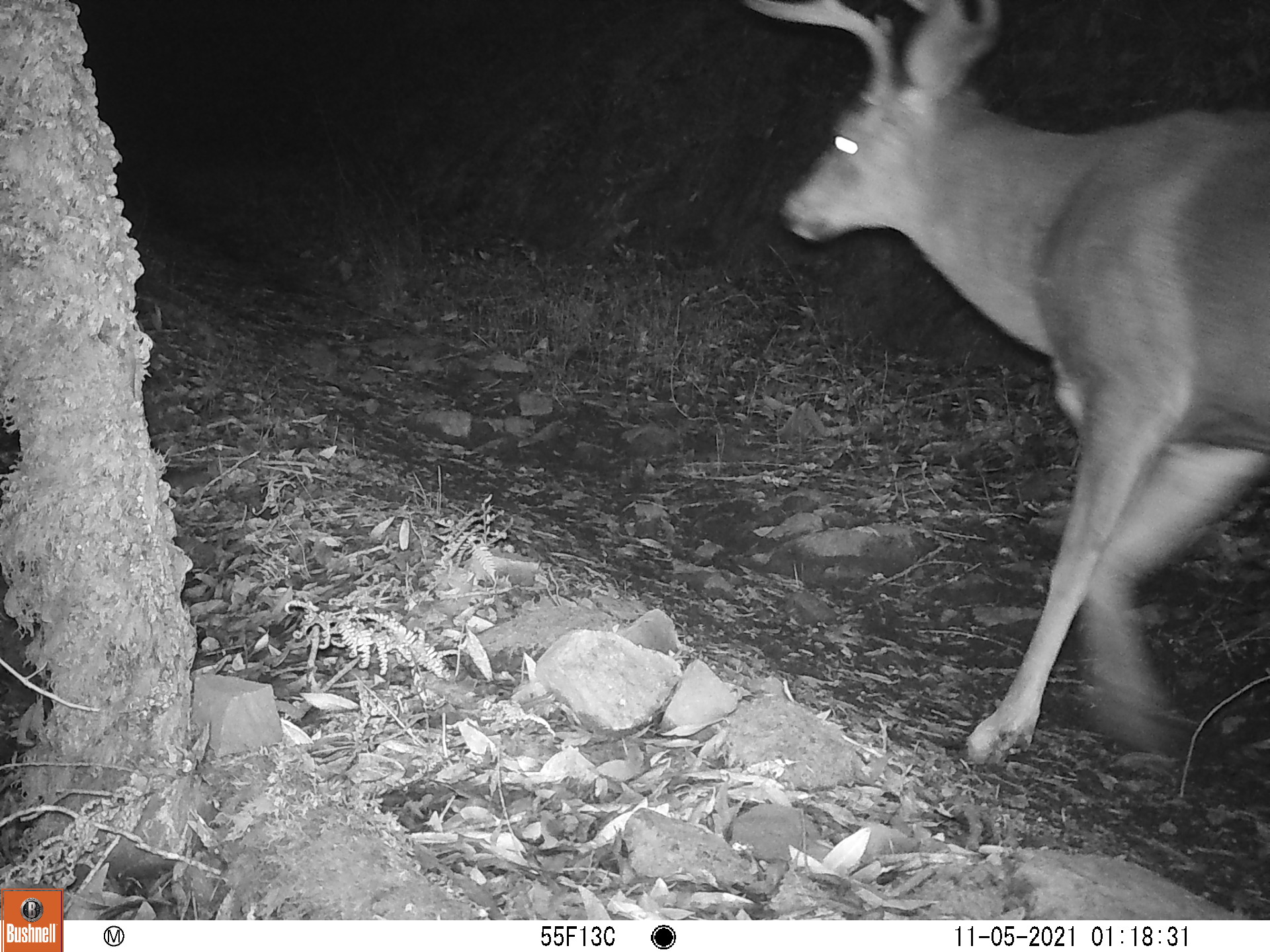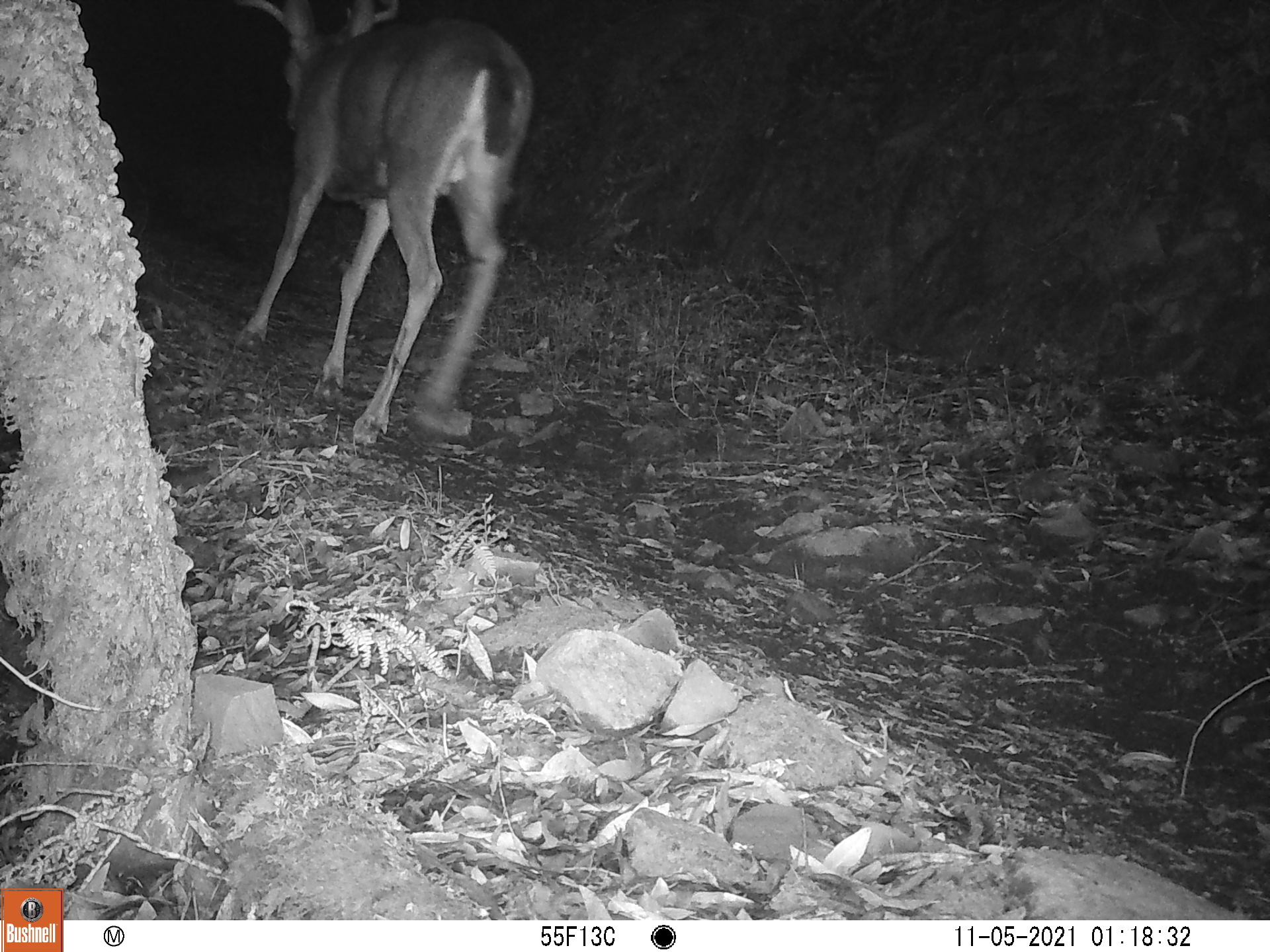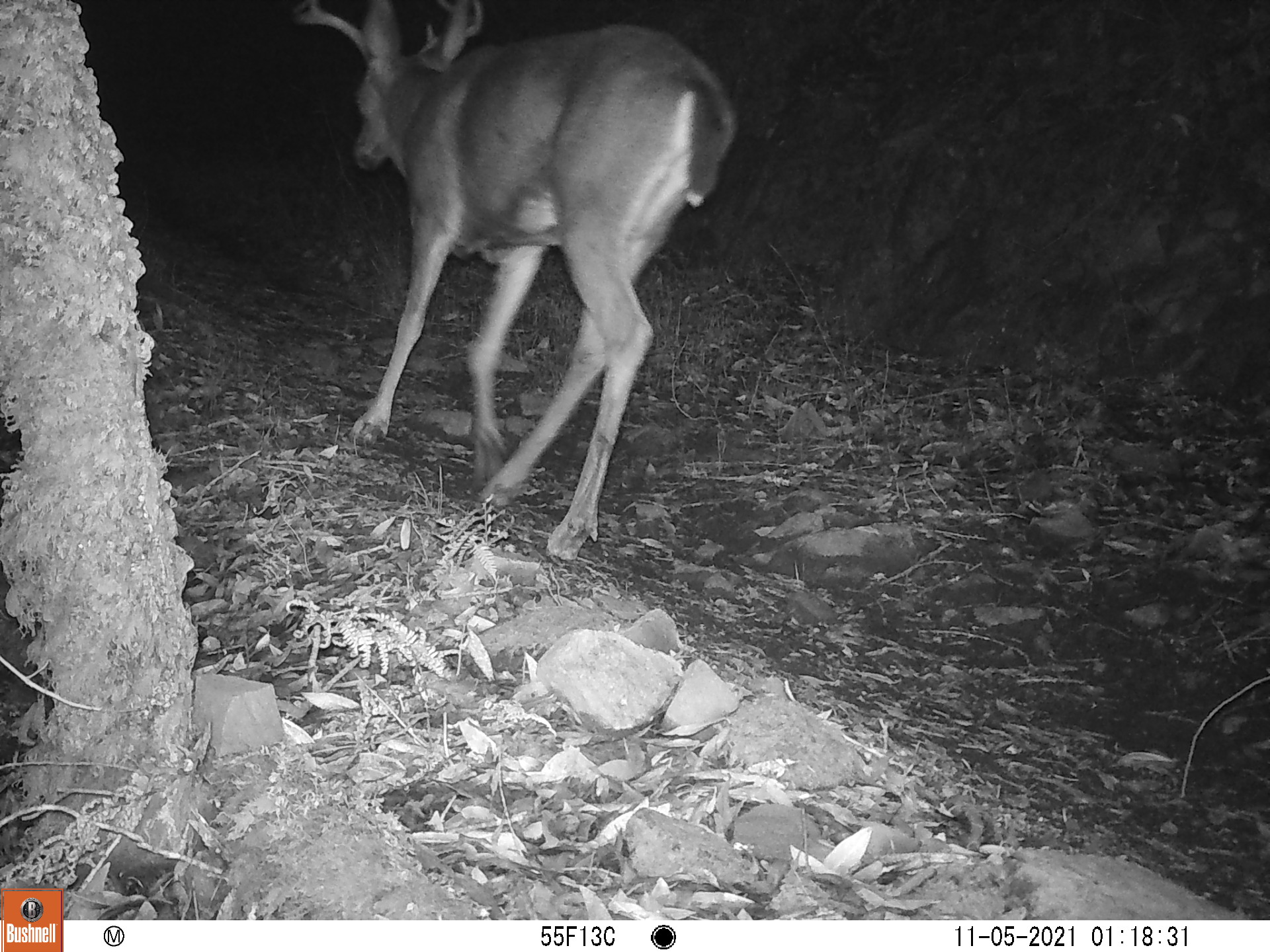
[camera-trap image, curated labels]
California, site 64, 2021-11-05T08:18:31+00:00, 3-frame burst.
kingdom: Animalia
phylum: Chordata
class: Mammalia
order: Artiodactyla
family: Cervidae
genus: Odocoileus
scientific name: Odocoileus hemionus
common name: mule deer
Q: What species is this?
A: Mule deer (Odocoileus hemionus).